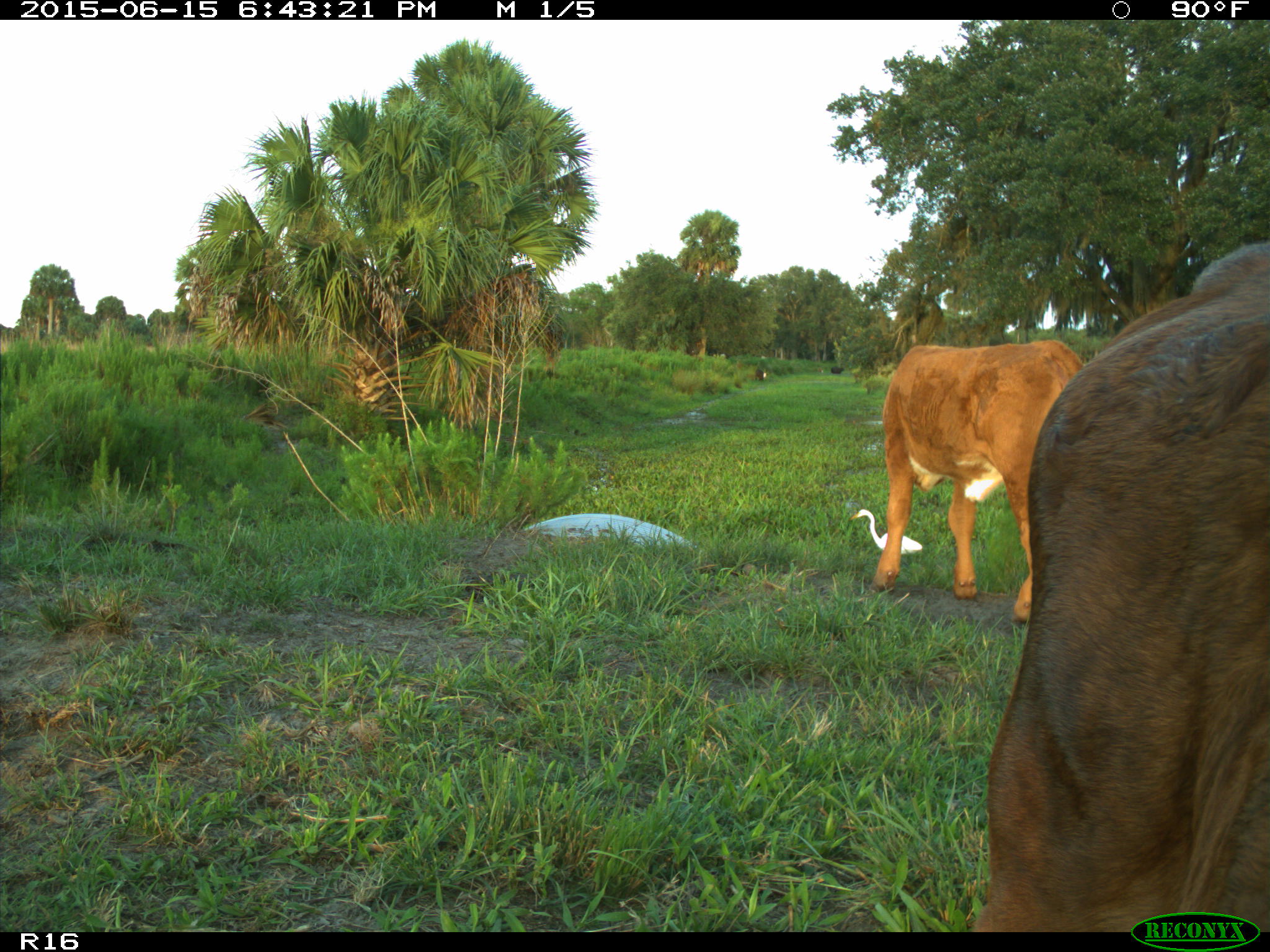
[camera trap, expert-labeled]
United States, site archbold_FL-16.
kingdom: Animalia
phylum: Chordata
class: Mammalia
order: Artiodactyla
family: Bovidae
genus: Bos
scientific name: Bos taurus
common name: domestic cow